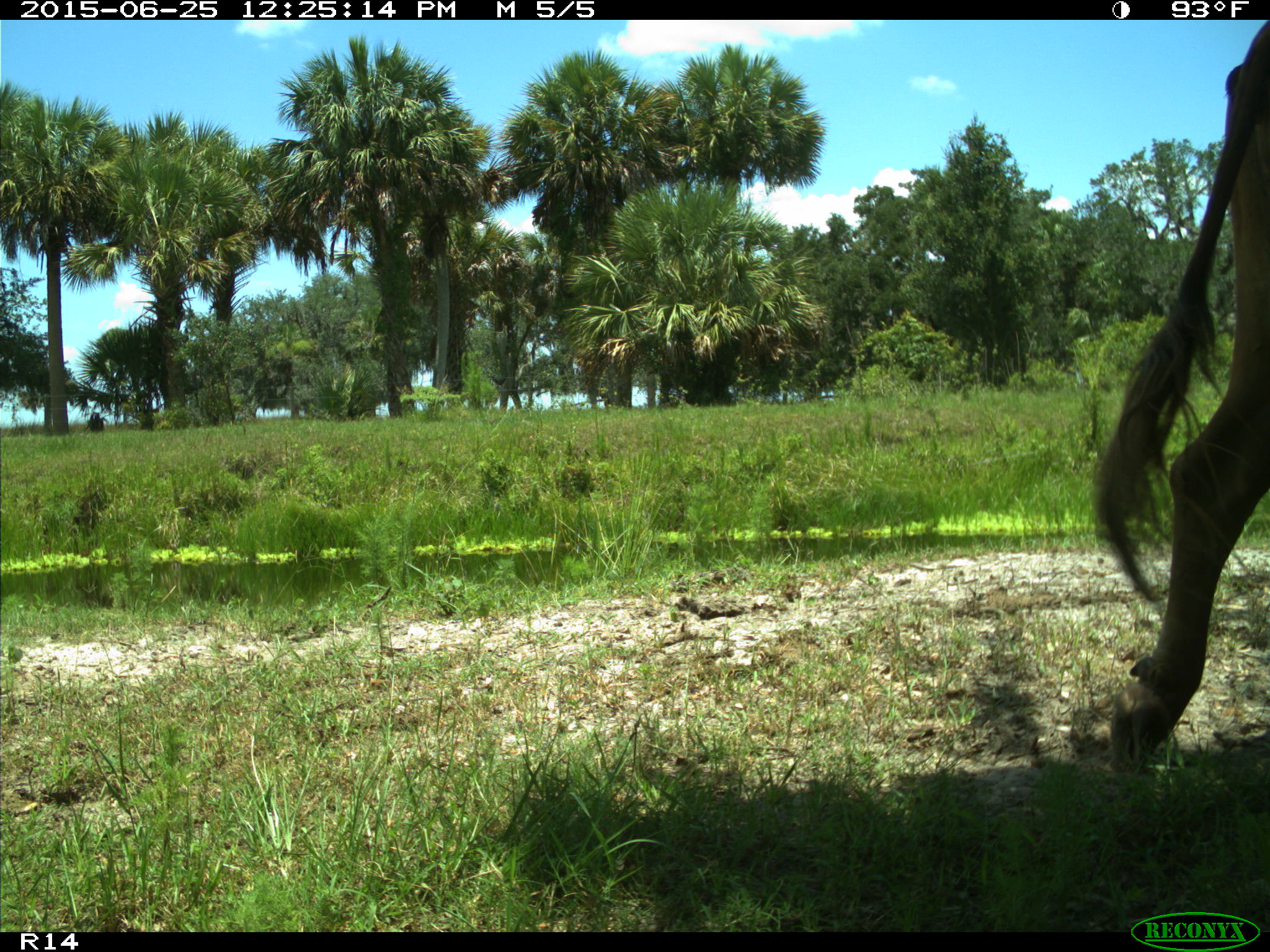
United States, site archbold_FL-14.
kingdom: Animalia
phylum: Chordata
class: Mammalia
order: Artiodactyla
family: Bovidae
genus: Bos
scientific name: Bos taurus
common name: domestic cow